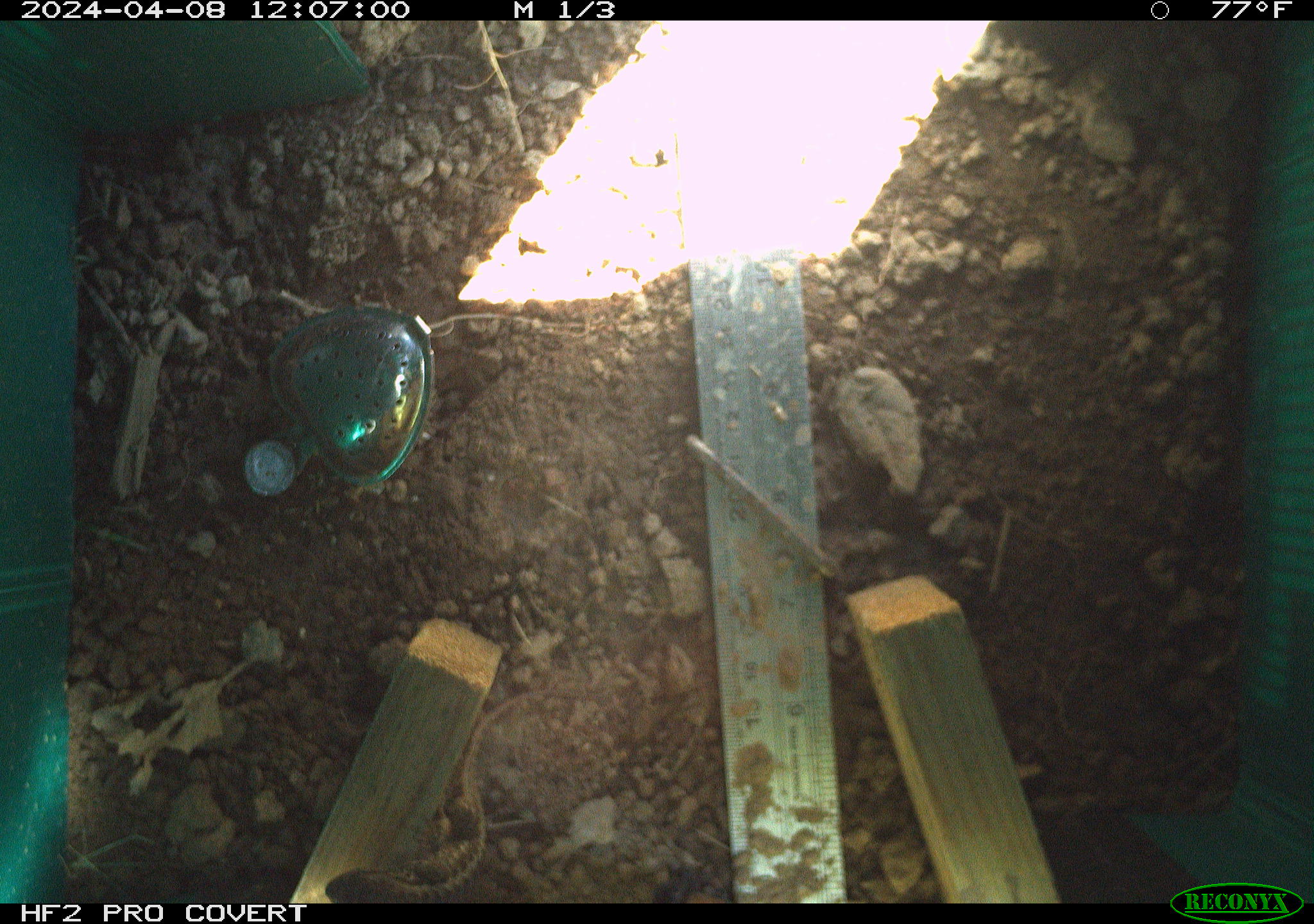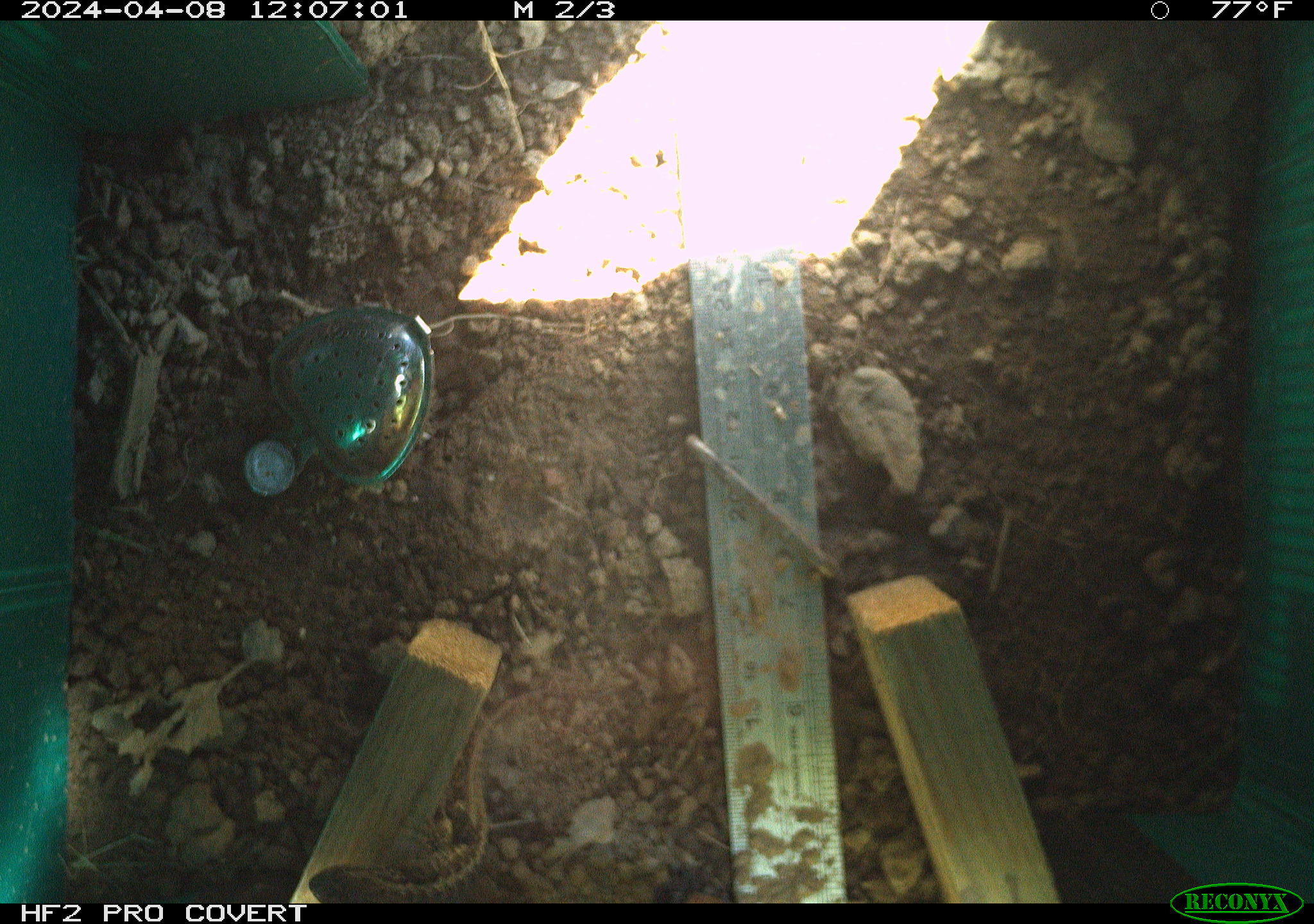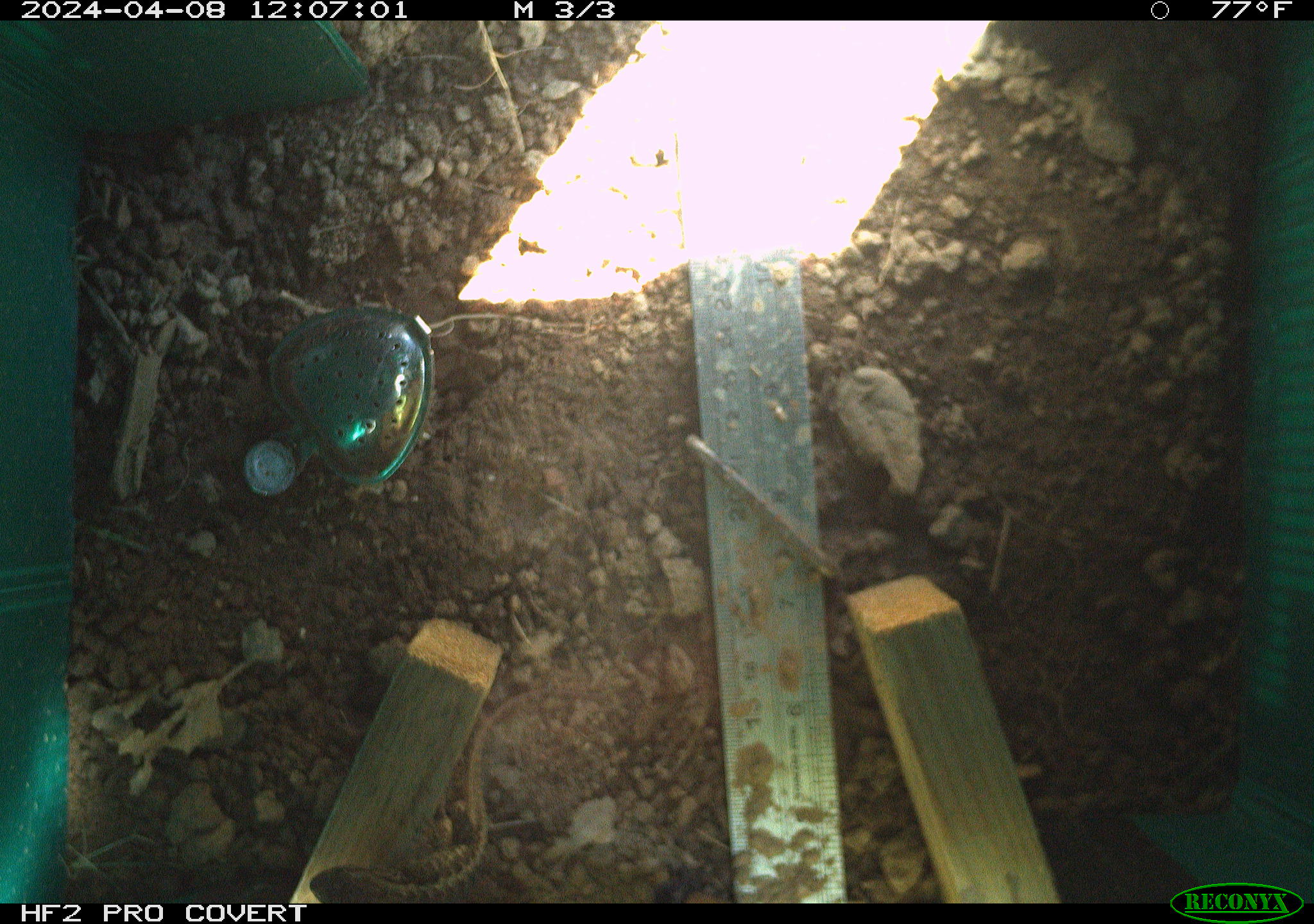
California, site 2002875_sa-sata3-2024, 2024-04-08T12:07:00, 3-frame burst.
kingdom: Animalia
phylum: Chordata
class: Reptilia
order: Squamata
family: Phrynosomatidae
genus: Sceloporus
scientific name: Sceloporus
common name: spiny lizards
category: sceloporus species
Sceloporus species (spiny lizards) (Sceloporus).